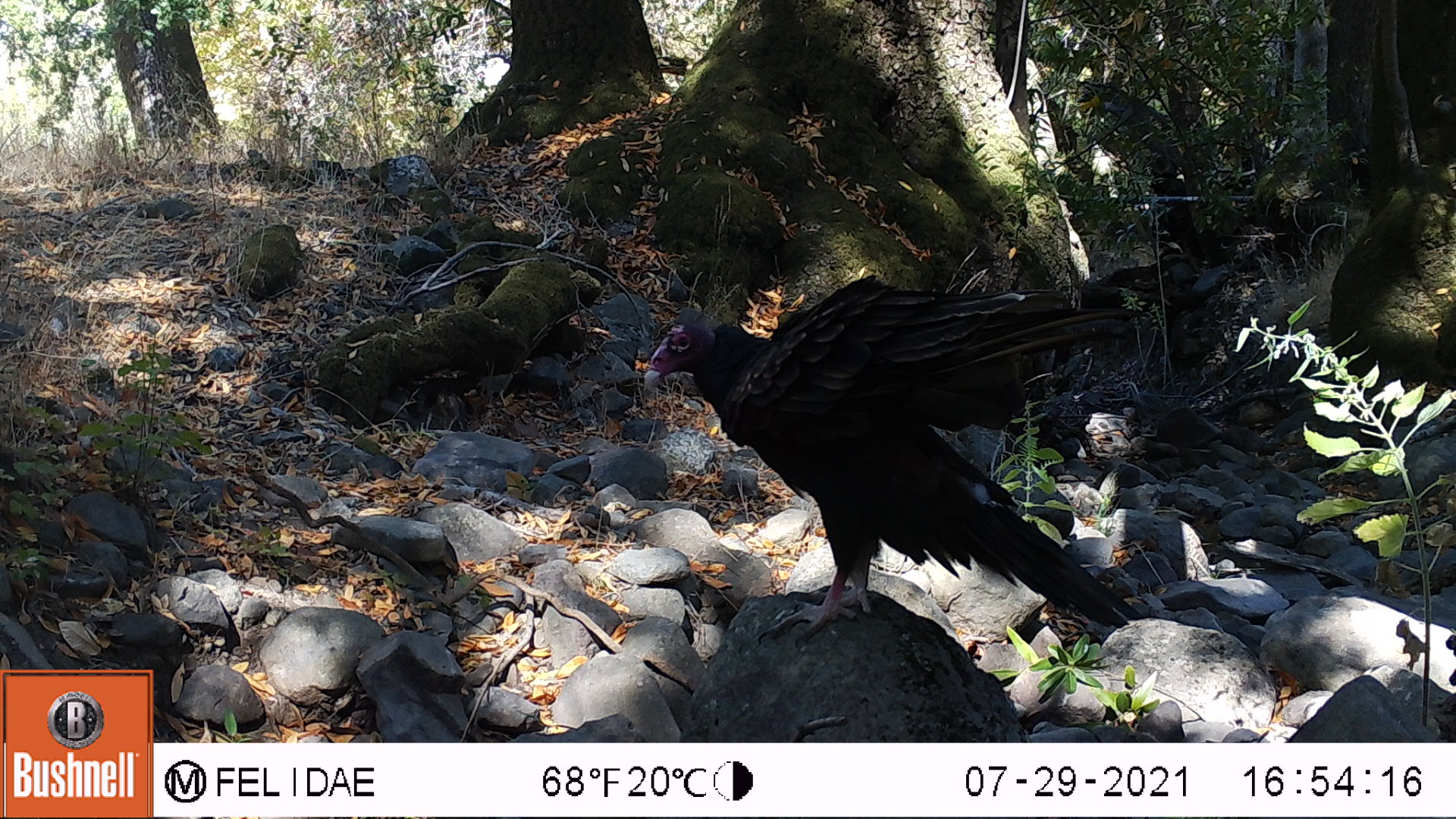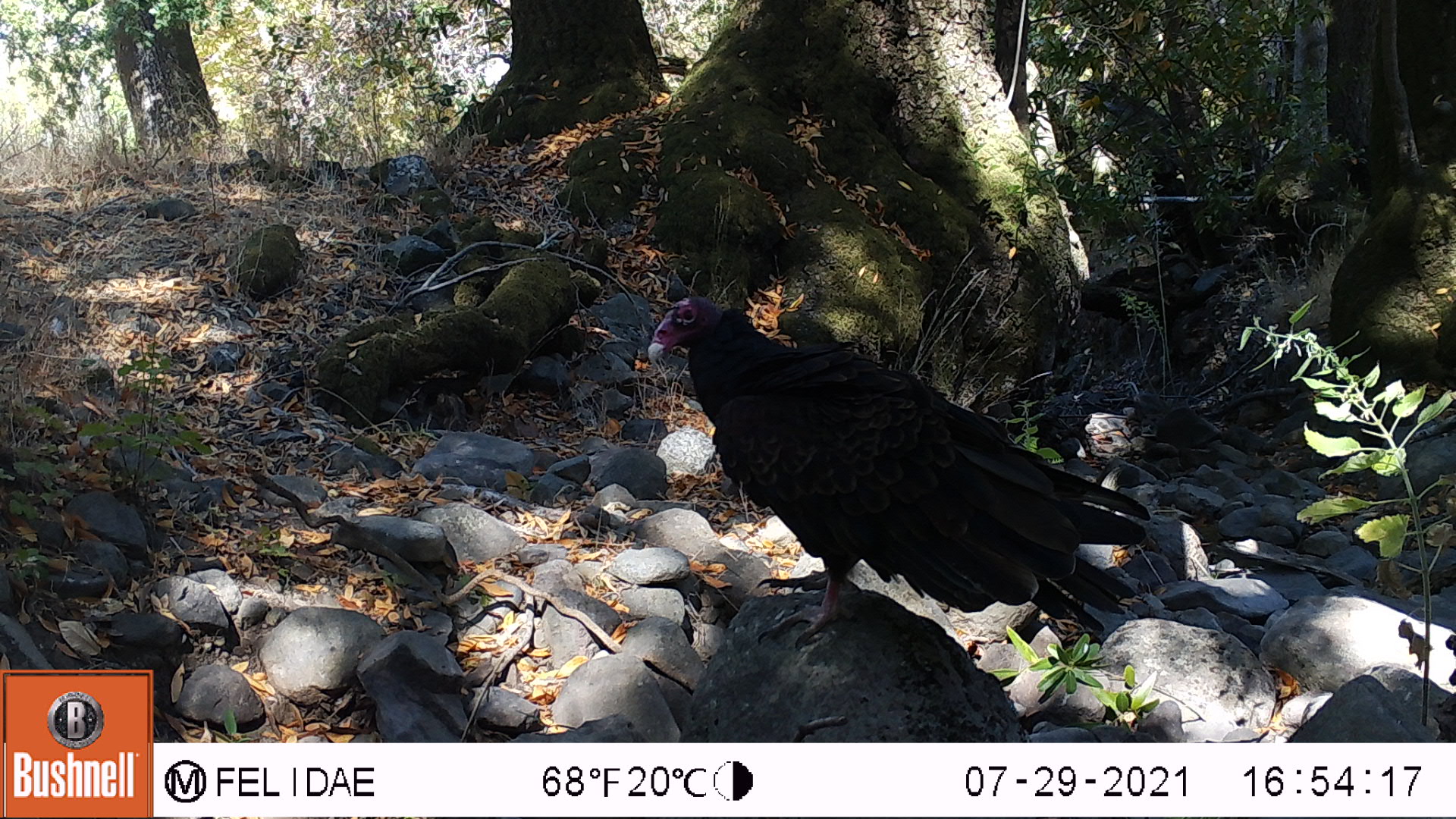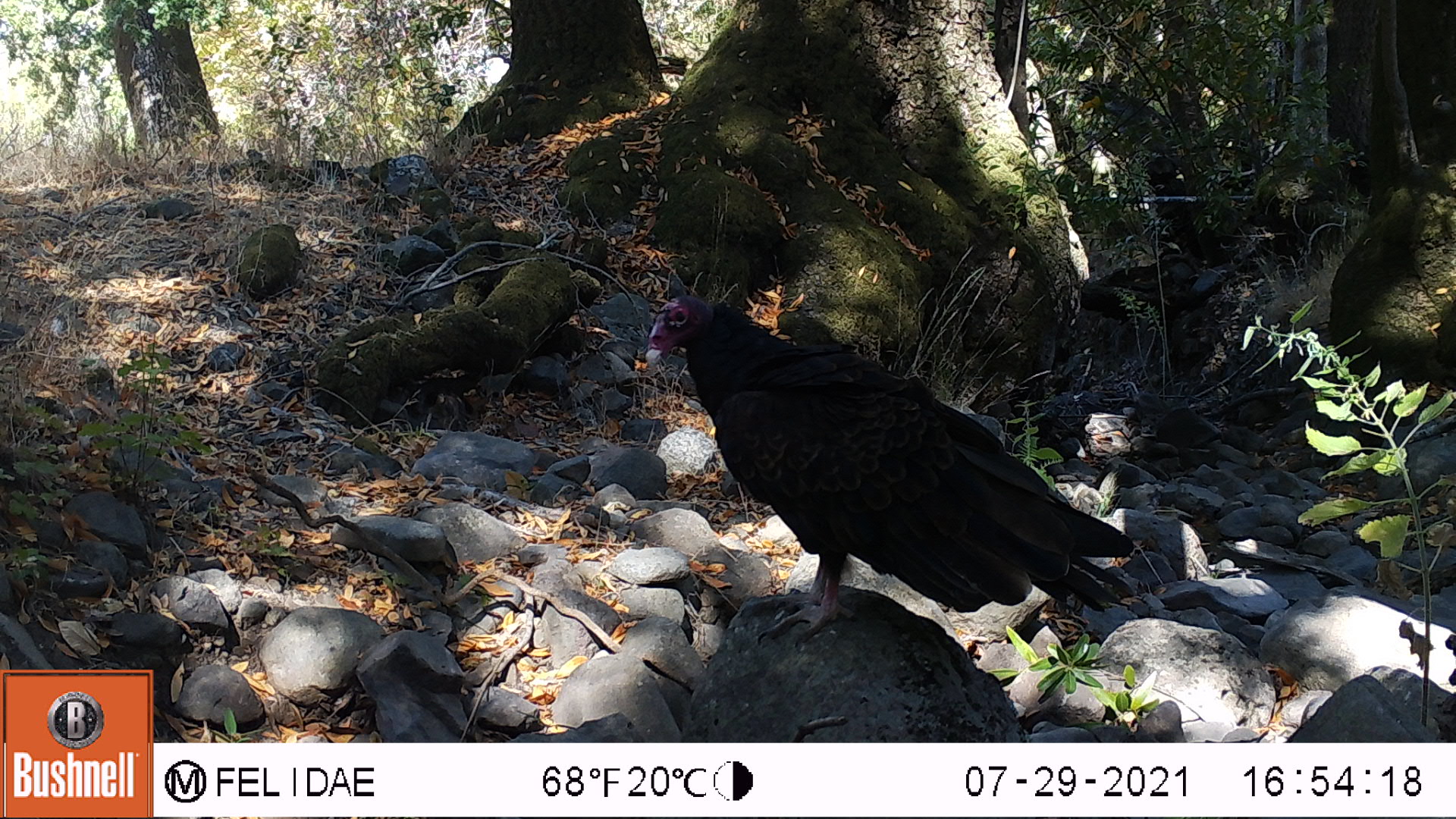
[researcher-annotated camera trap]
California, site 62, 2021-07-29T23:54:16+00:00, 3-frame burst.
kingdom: Animalia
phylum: Chordata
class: Aves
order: Cathartiformes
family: Cathartidae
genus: Cathartes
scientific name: Cathartes aura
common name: turkey vulture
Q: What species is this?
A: Turkey vulture (Cathartes aura).